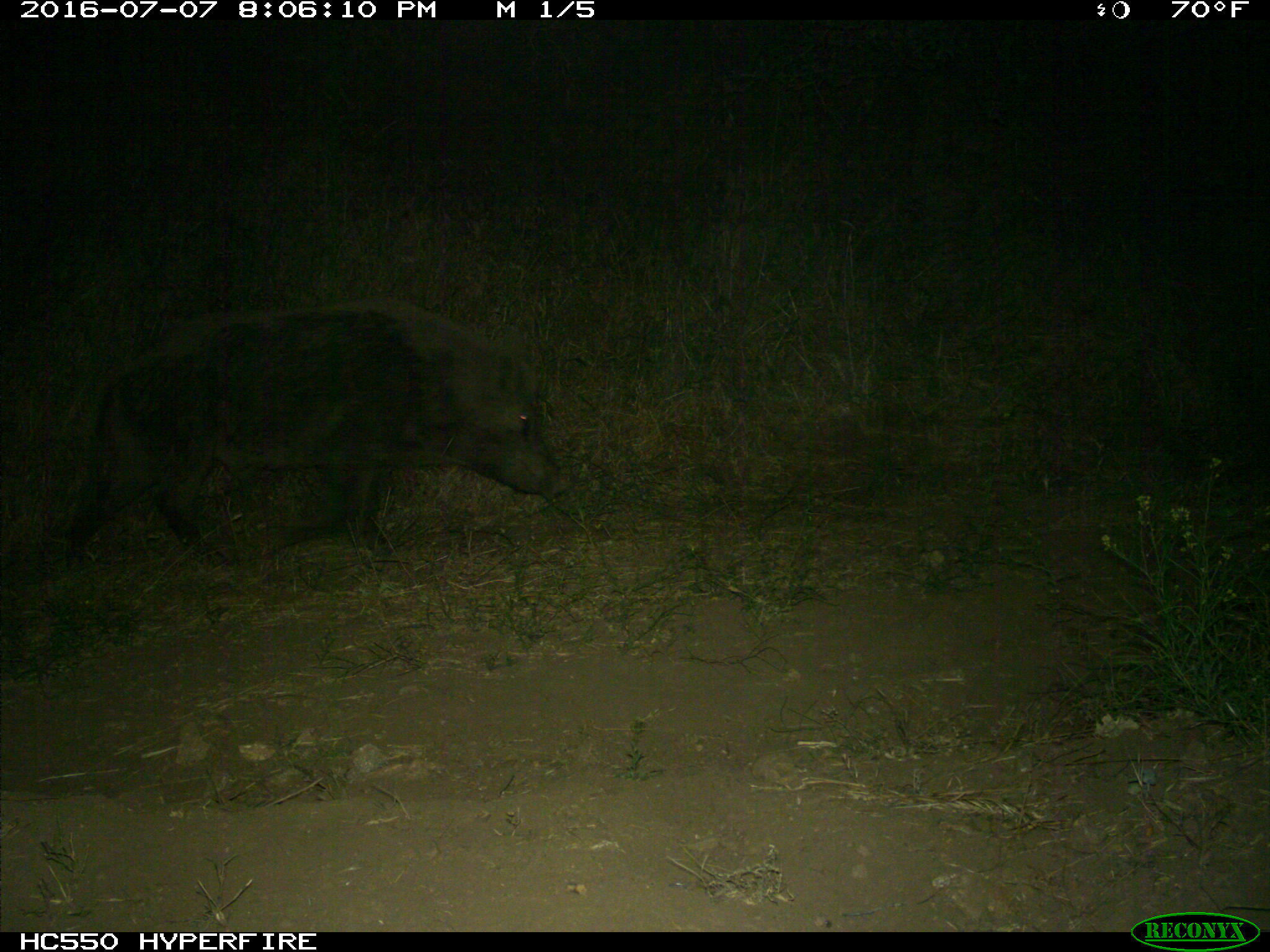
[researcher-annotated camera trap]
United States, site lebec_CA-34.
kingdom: Animalia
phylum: Chordata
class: Mammalia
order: Artiodactyla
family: Suidae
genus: Sus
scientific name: Sus scrofa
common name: wild boar